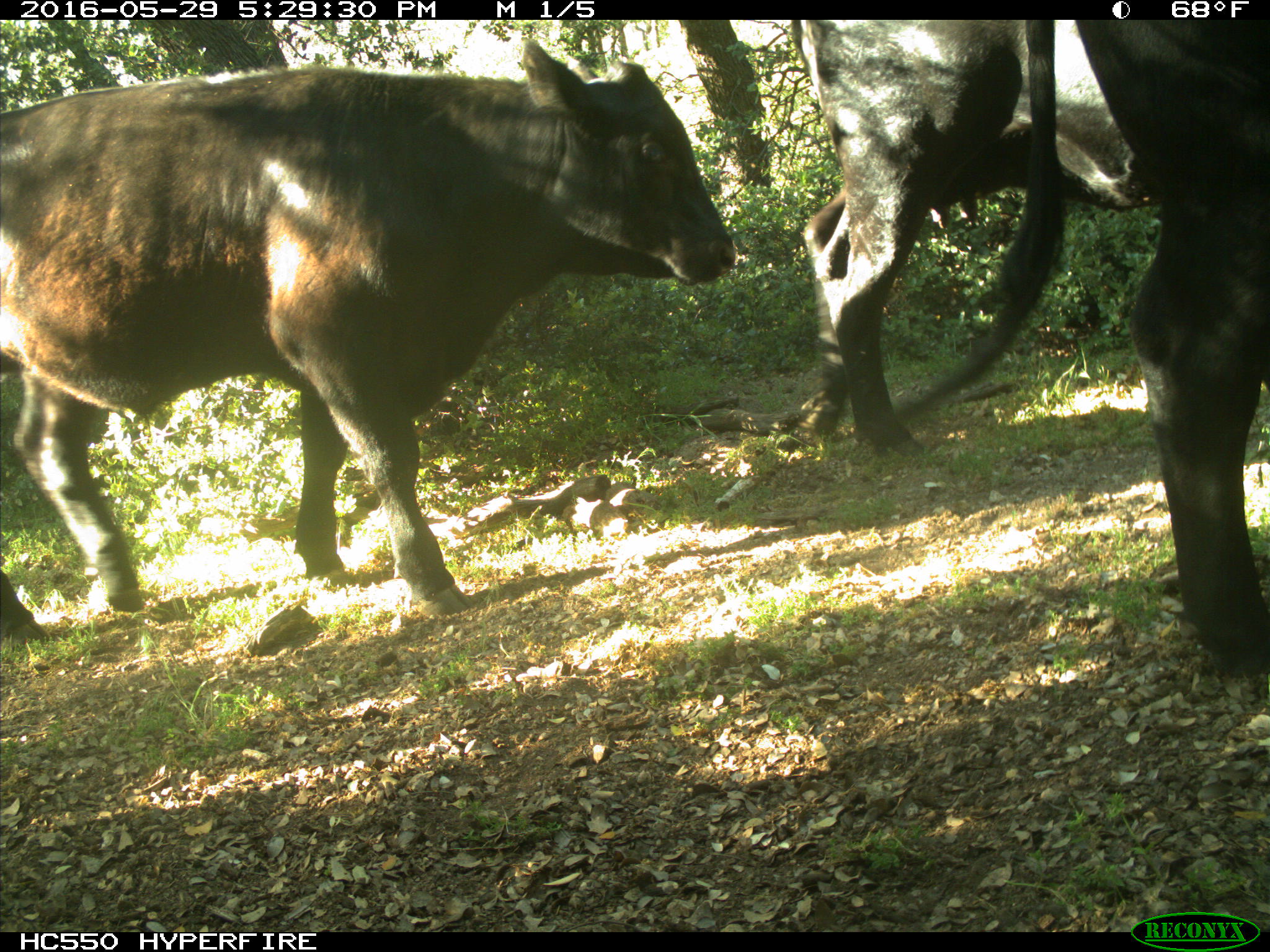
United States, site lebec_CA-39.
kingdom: Animalia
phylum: Chordata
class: Mammalia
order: Artiodactyla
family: Bovidae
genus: Bos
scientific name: Bos taurus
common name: domestic cow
Bos taurus (domestic cow).